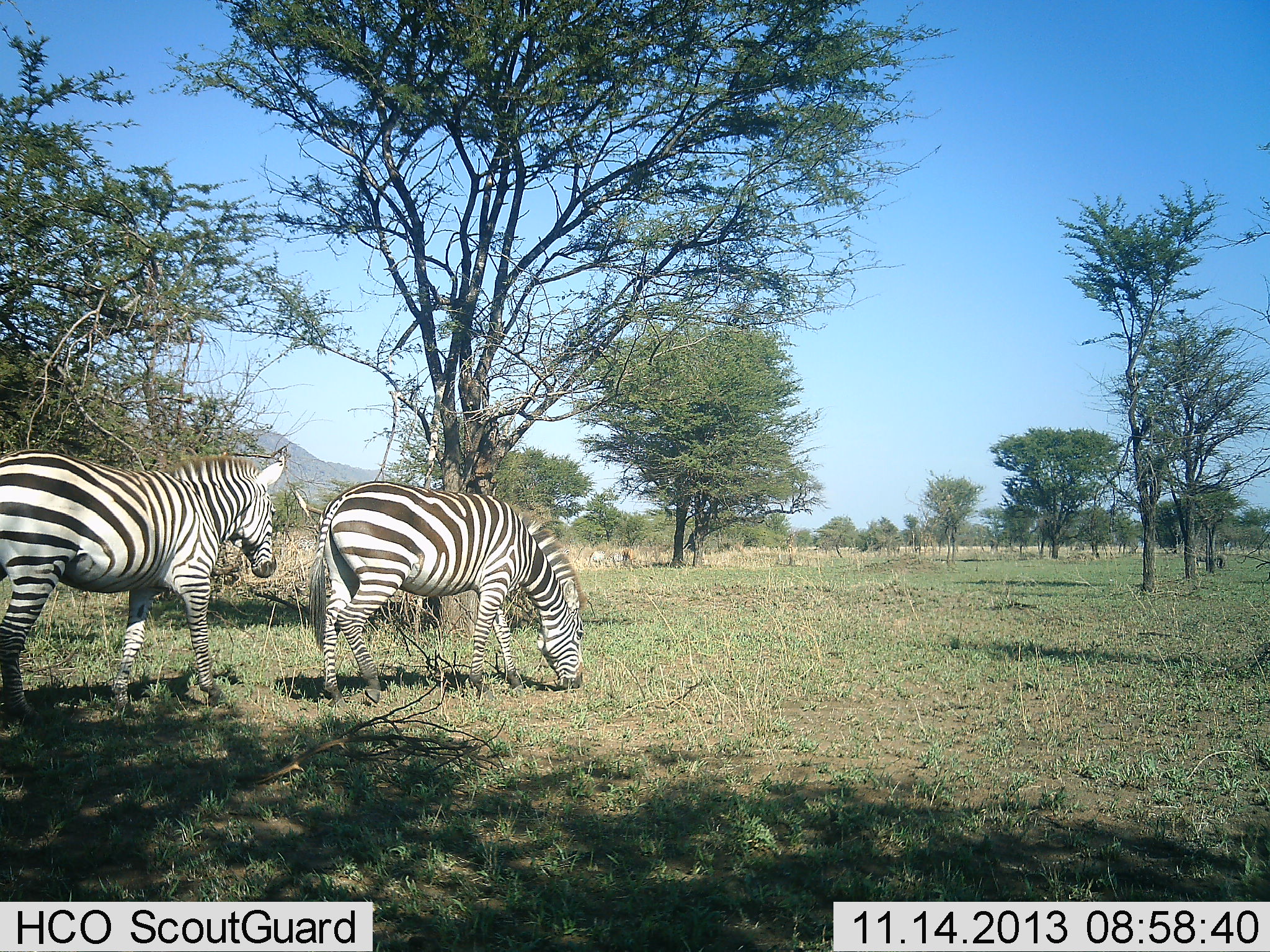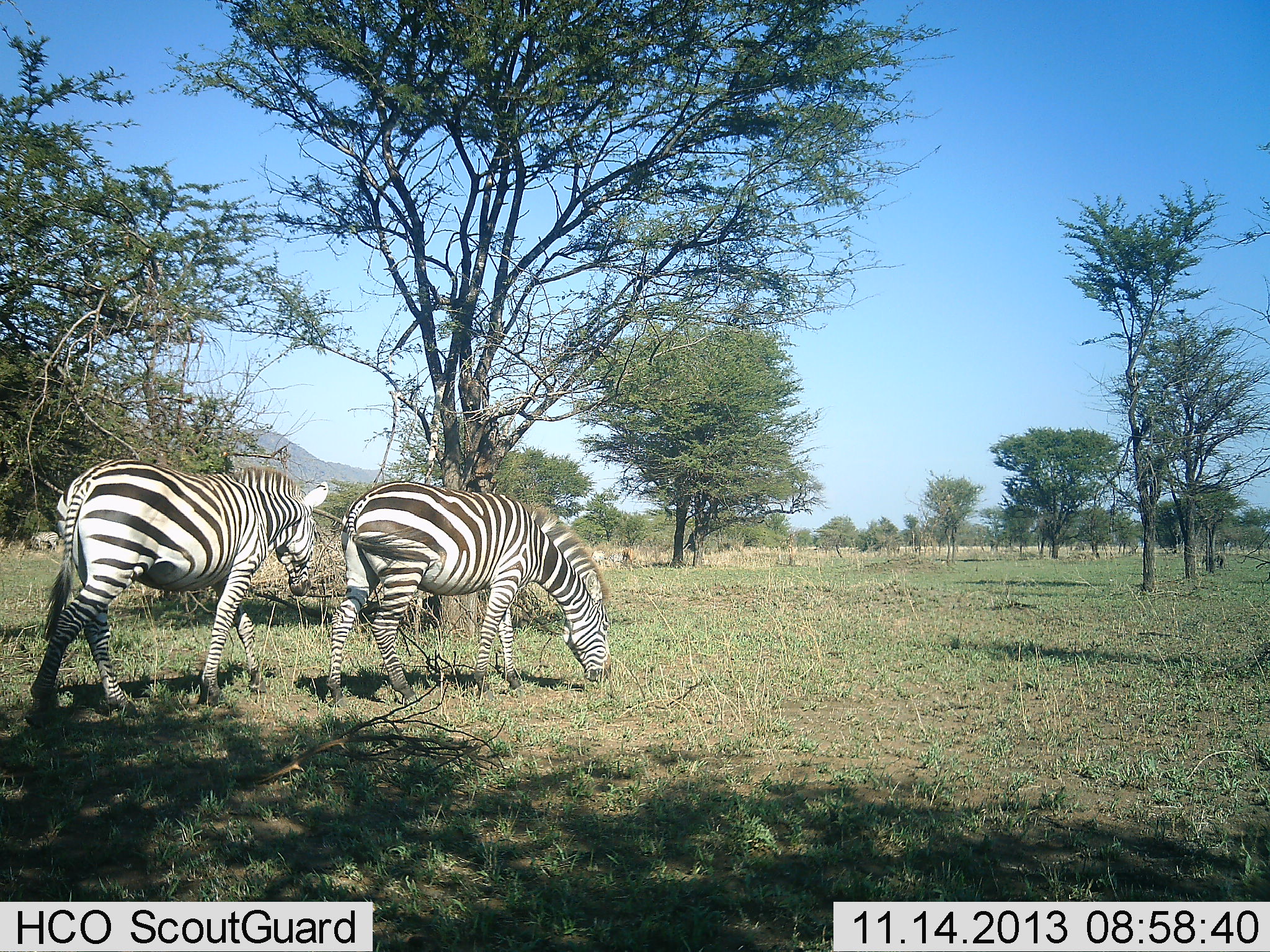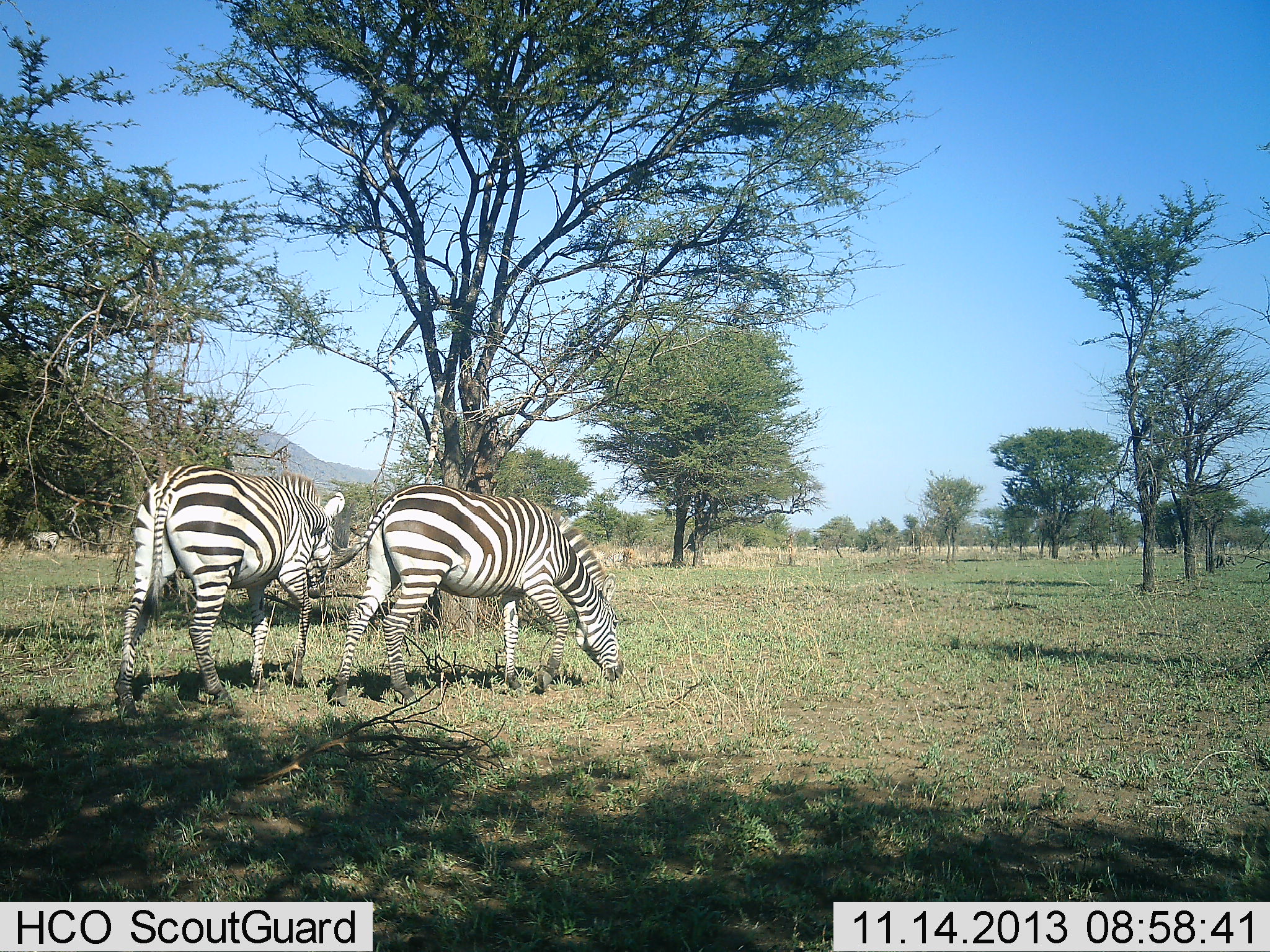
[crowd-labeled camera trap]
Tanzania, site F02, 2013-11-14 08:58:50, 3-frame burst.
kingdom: Animalia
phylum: Chordata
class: Mammalia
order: Perissodactyla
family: Equidae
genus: Equus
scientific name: Equus quagga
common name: plains zebra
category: zebra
Zebra (plains zebra) (Equus quagga), count 2. Behavior (volunteer vote fractions): standing 10%, resting 10%, moving 70%, interacting 0%. Young present (vote fraction): 0%. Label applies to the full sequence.